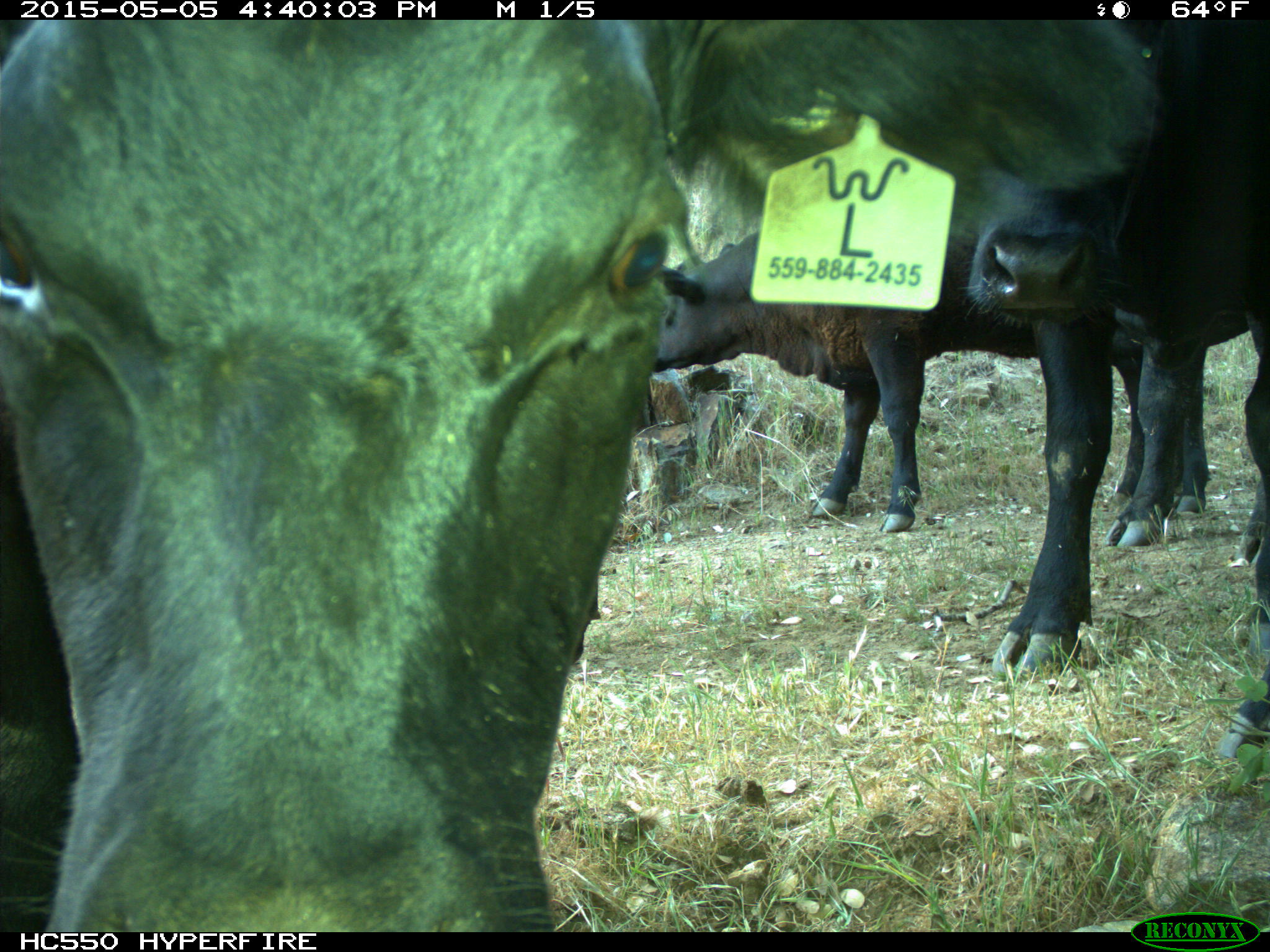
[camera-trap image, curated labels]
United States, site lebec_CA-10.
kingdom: Animalia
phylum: Chordata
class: Mammalia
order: Artiodactyla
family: Bovidae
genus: Bos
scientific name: Bos taurus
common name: domestic cow